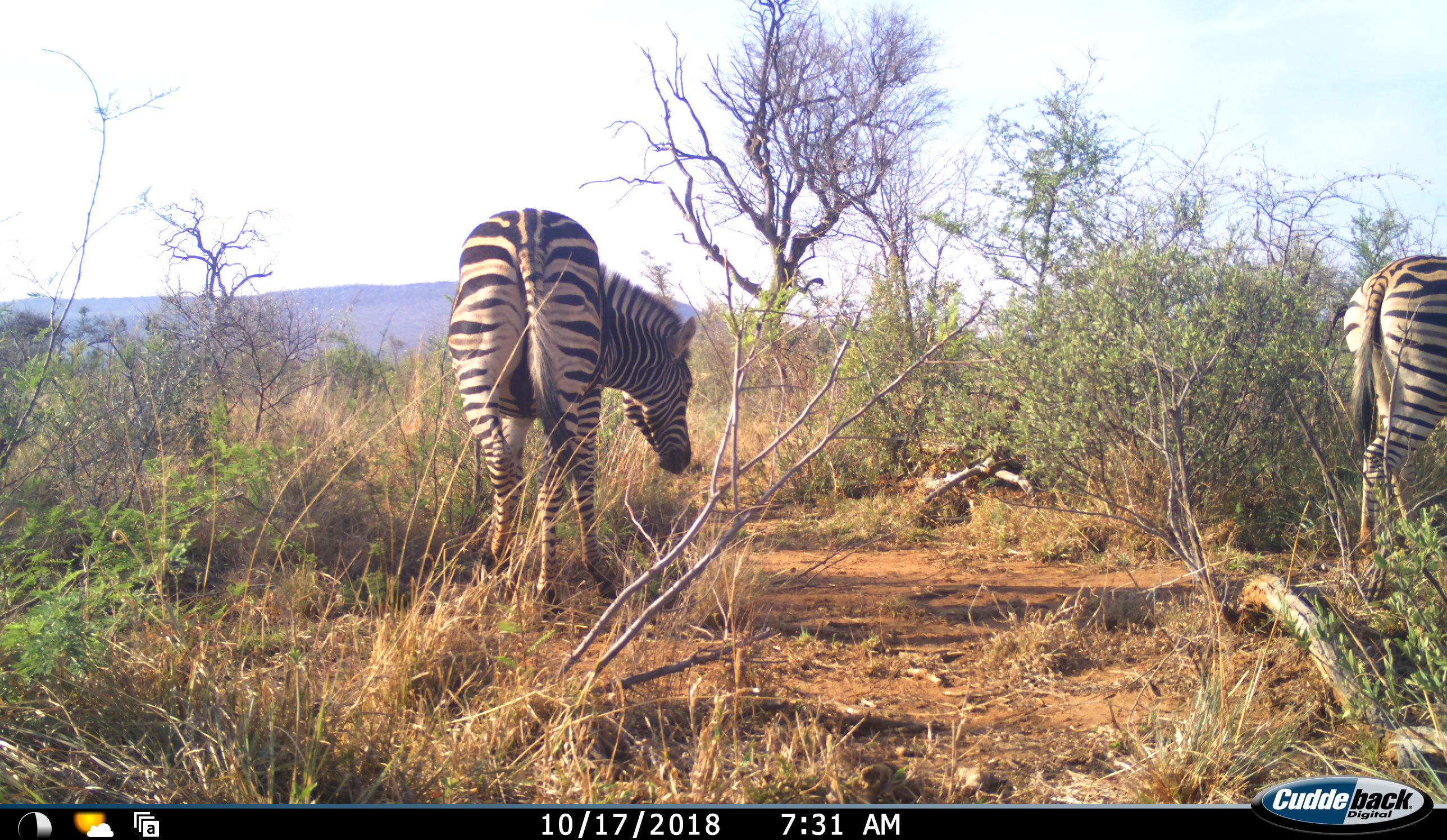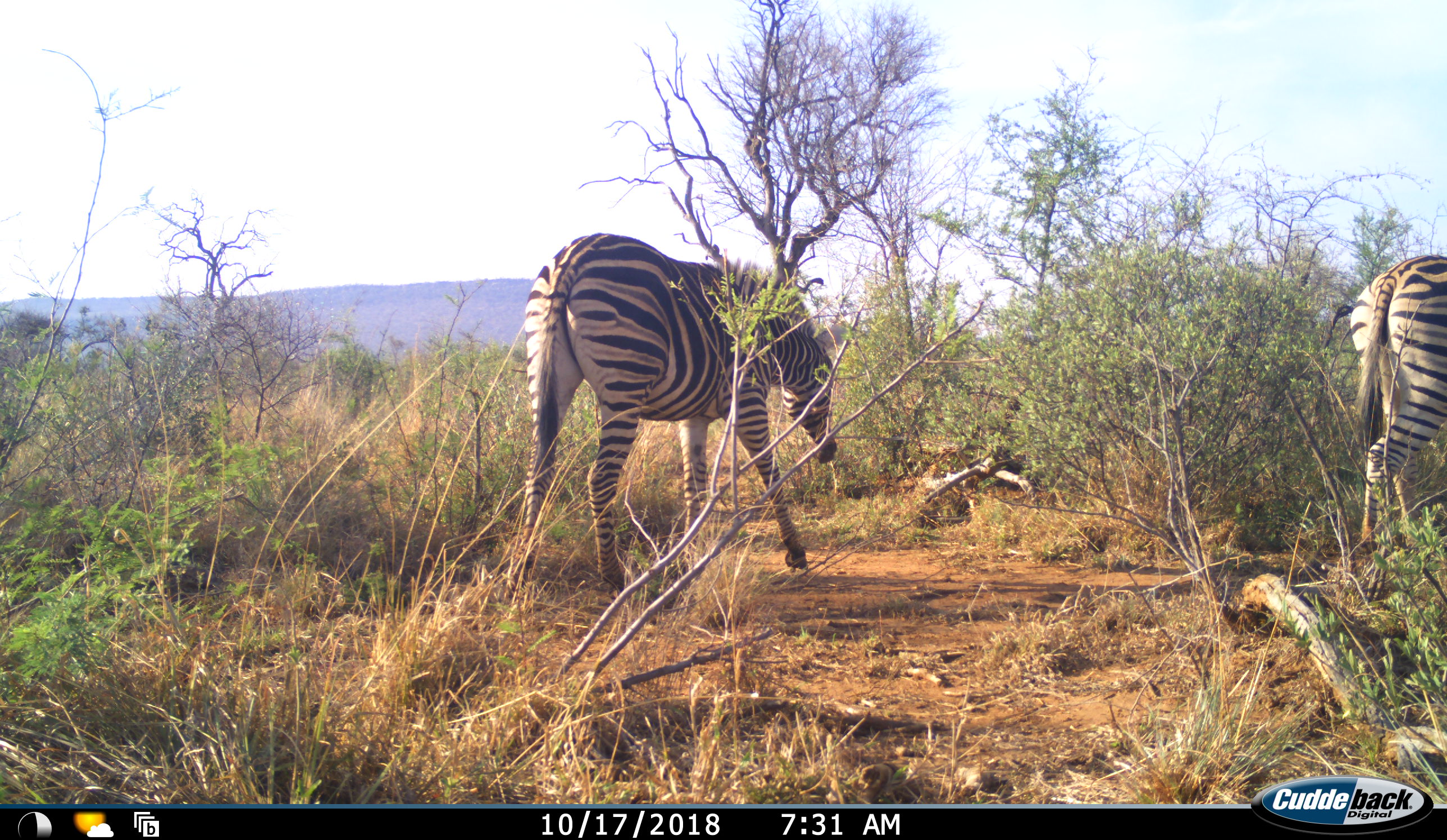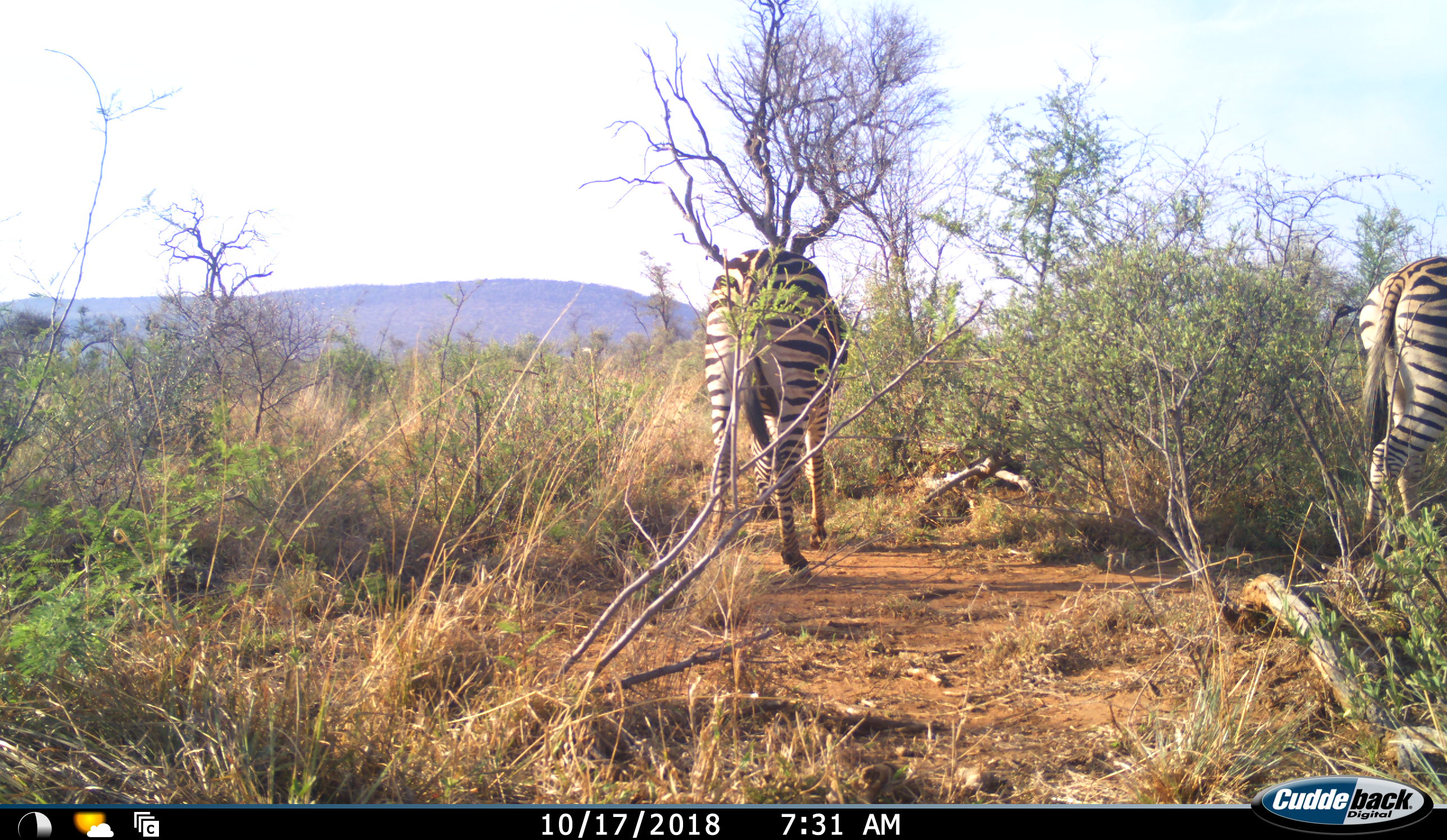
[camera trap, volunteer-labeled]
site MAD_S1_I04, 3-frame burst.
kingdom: Animalia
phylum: Chordata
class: Mammalia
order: Perissodactyla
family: Equidae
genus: Equus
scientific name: Equus quagga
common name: plains zebra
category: zebraplains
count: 2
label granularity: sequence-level